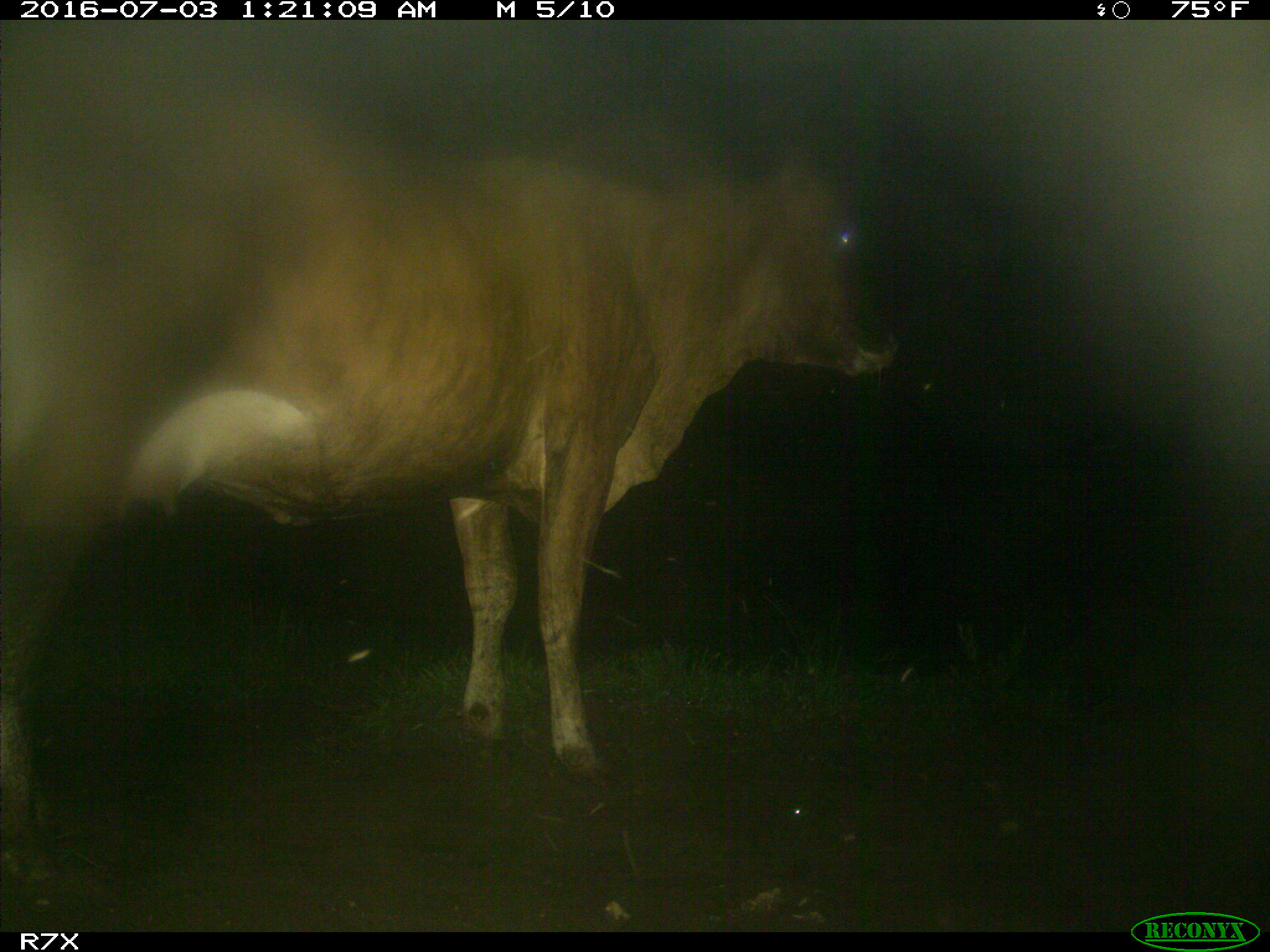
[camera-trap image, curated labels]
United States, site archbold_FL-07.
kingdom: Animalia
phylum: Chordata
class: Mammalia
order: Artiodactyla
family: Bovidae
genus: Bos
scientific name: Bos taurus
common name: domestic cow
Bos taurus (domestic cow).